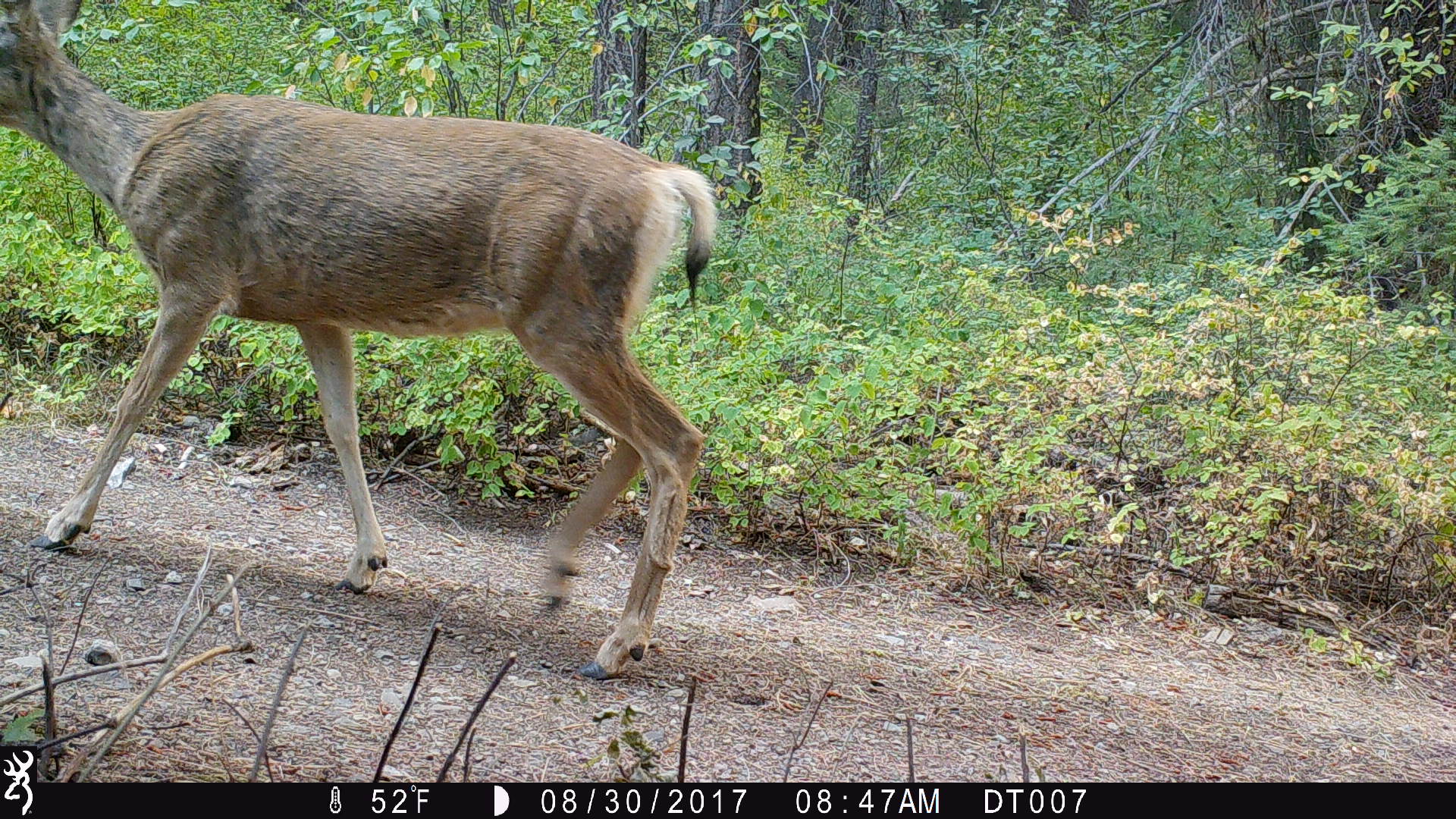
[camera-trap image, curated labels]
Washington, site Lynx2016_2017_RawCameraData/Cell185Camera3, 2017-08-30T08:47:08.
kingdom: Animalia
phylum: Chordata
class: Mammalia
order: Artiodactyla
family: Cervidae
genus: Odocoileus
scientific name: Odocoileus hemionus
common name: mule deer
Odocoileus hemionus (mule deer). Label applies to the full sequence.